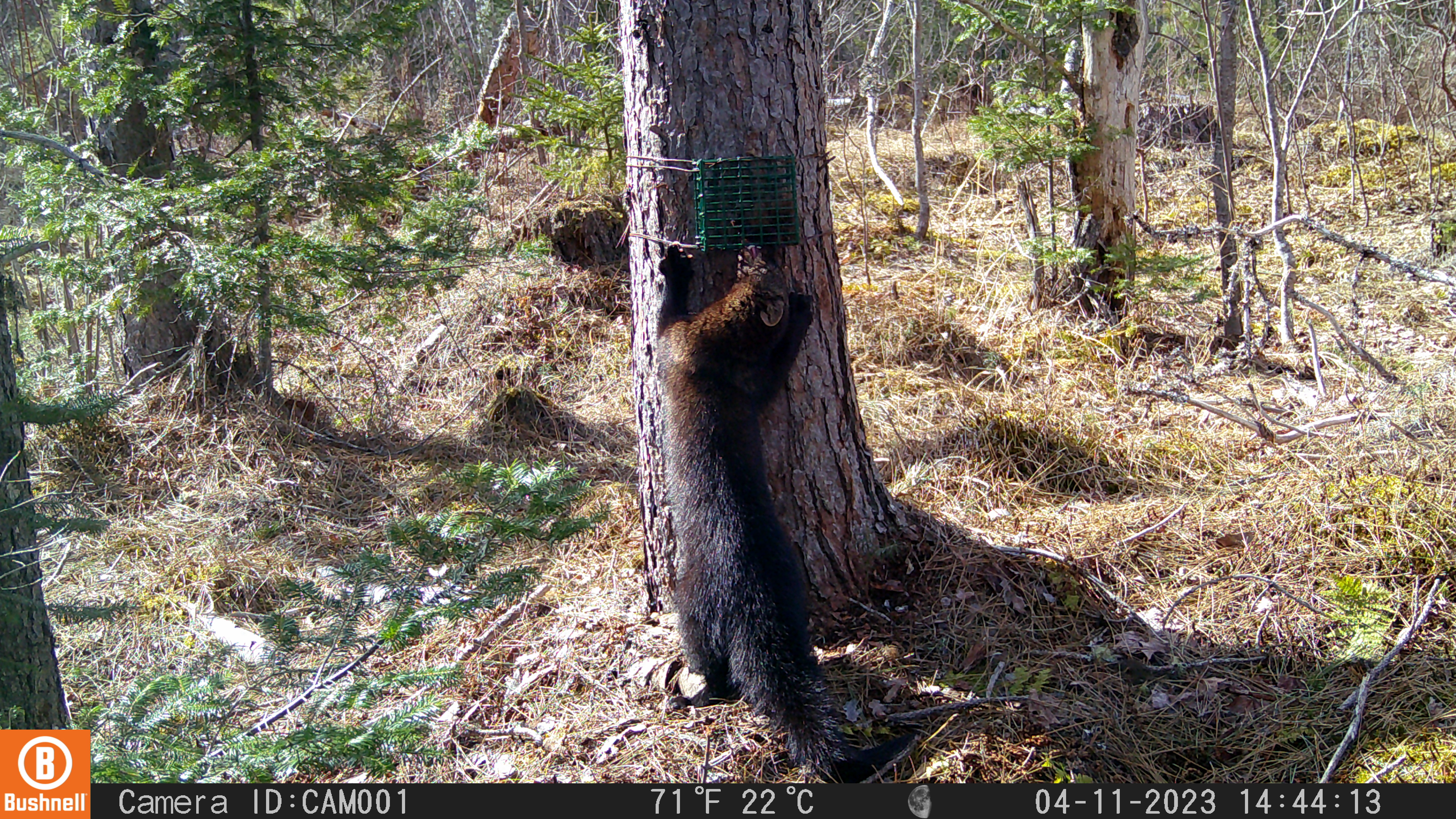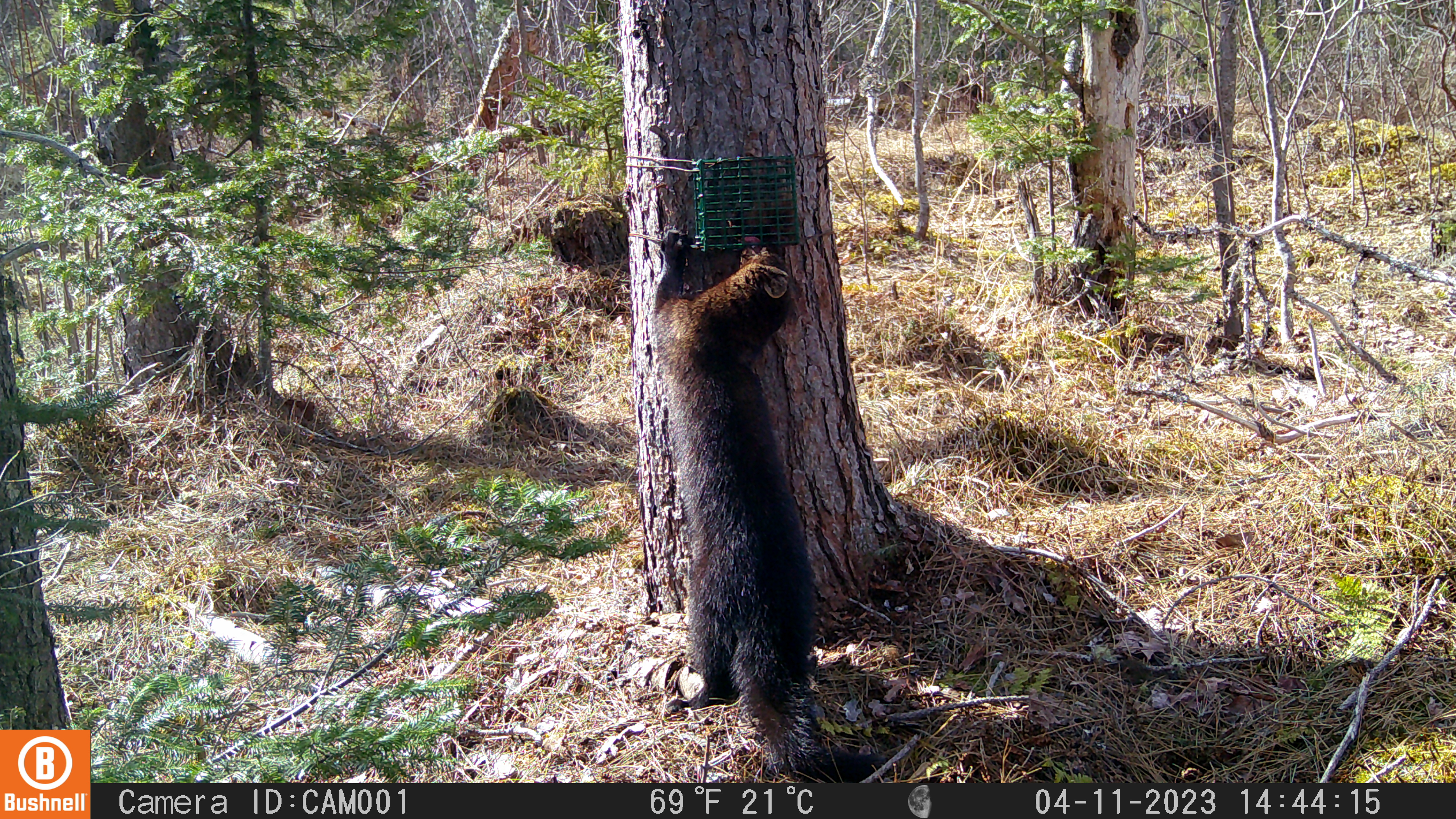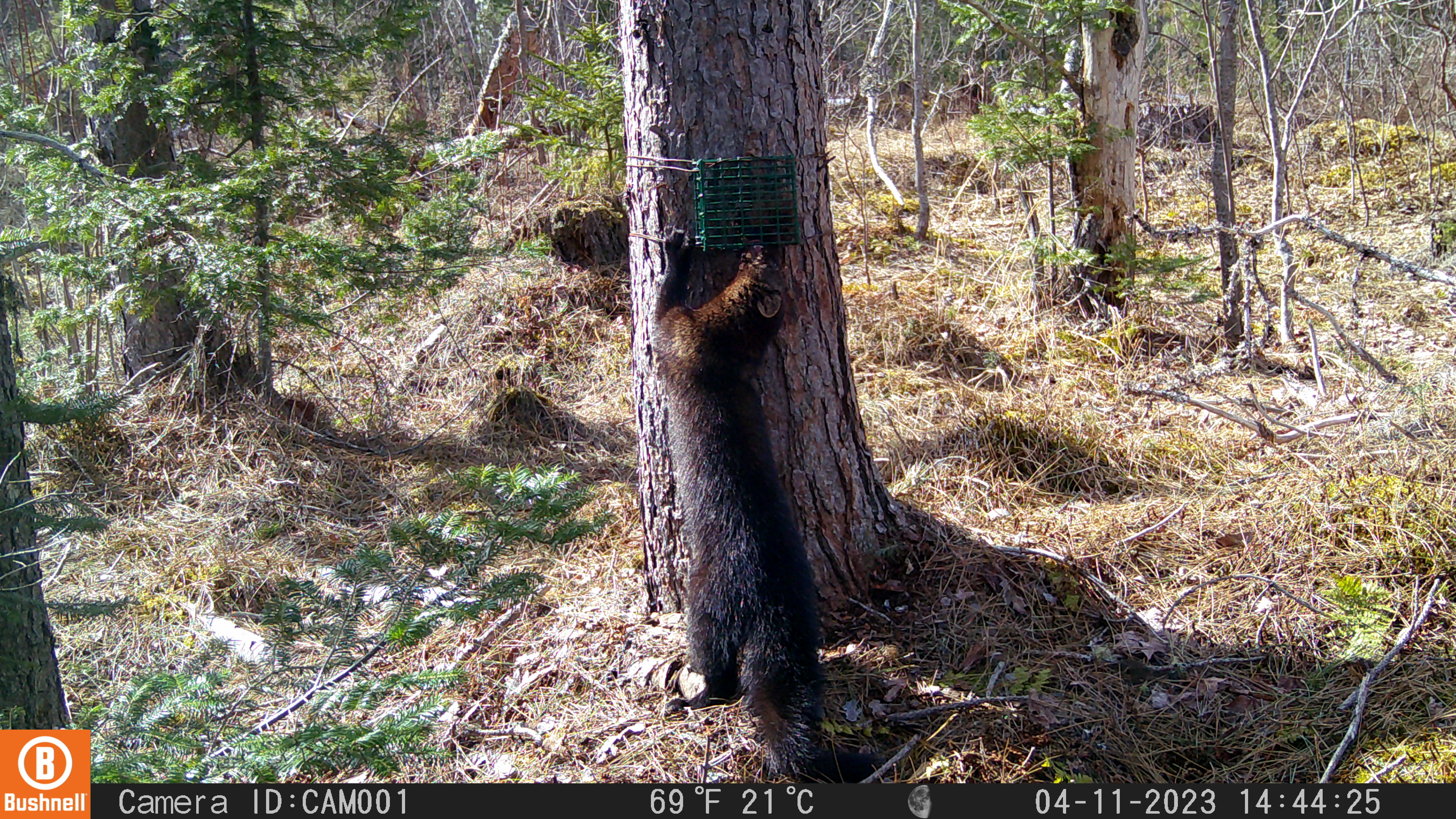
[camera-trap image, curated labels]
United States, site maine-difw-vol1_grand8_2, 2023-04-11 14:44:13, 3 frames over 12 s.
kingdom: Animalia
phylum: Chordata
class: Mammalia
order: Carnivora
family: Mustelidae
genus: Pekania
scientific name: Pekania pennanti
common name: fisher